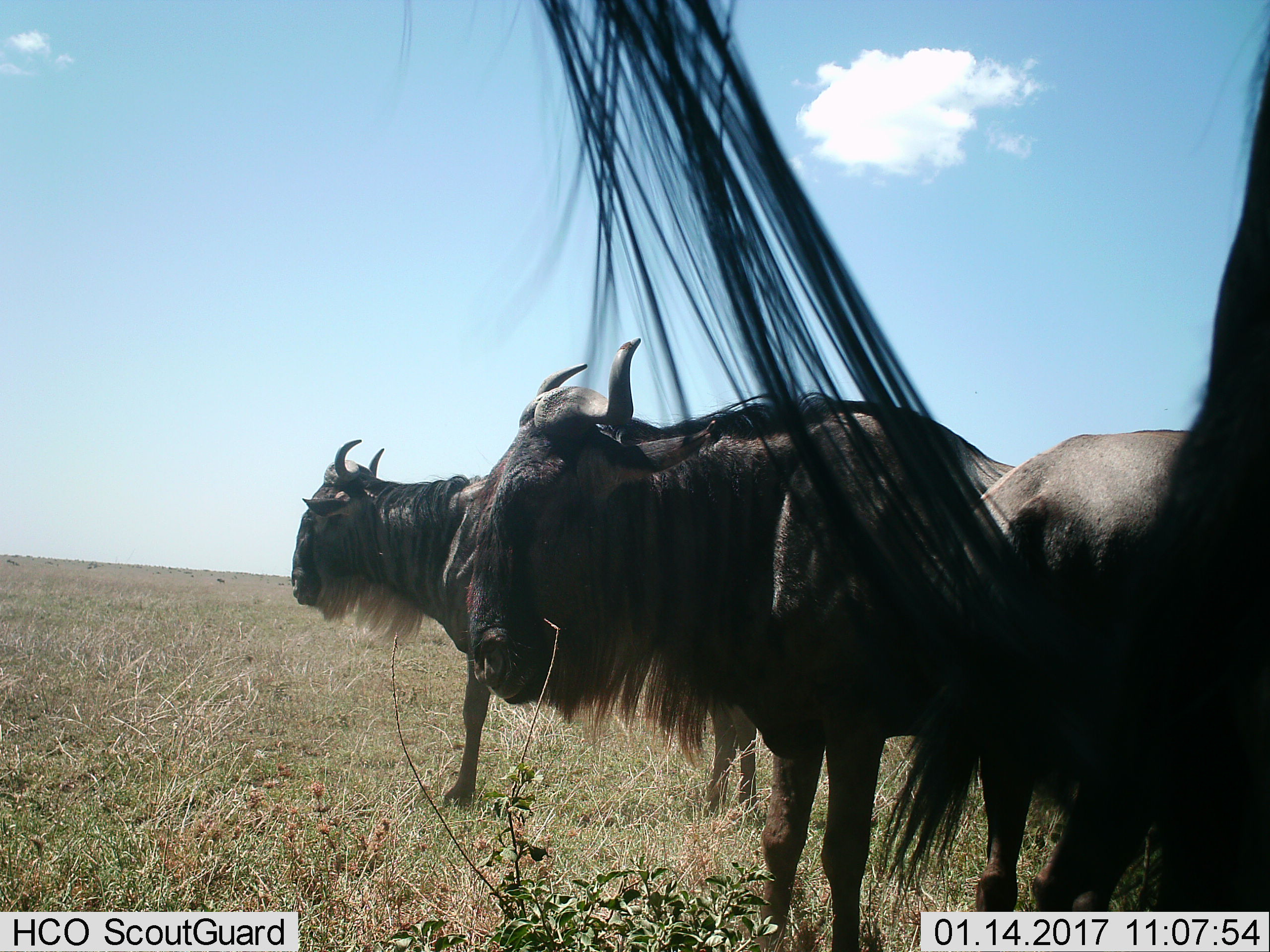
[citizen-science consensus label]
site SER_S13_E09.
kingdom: Animalia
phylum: Chordata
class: Mammalia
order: Artiodactyla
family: Bovidae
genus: Connochaetes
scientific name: Connochaetes taurinus taurinus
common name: blue wildebeest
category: wildebeestblue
Wildebeestblue (blue wildebeest) (Connochaetes taurinus taurinus), count 4. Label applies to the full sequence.